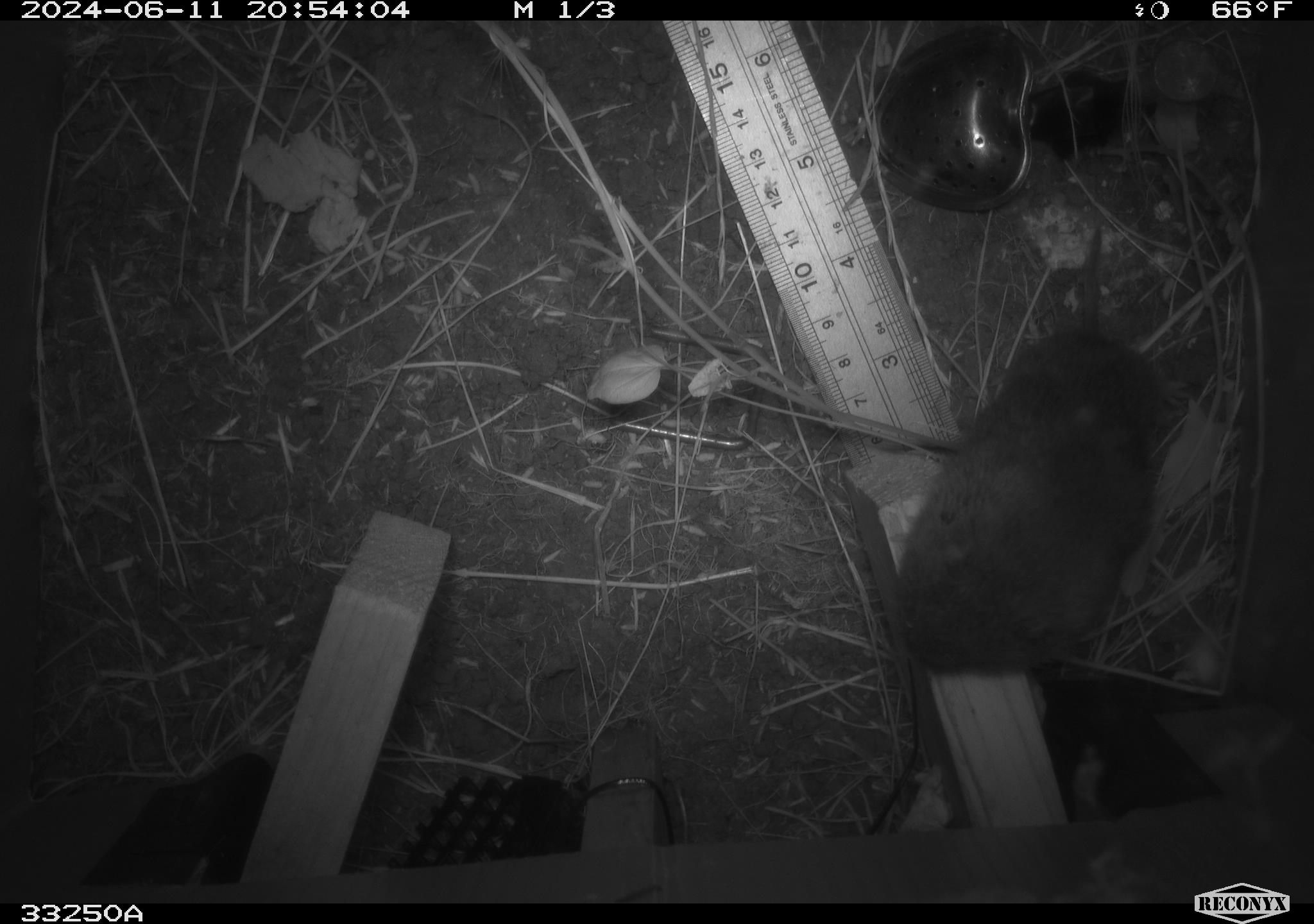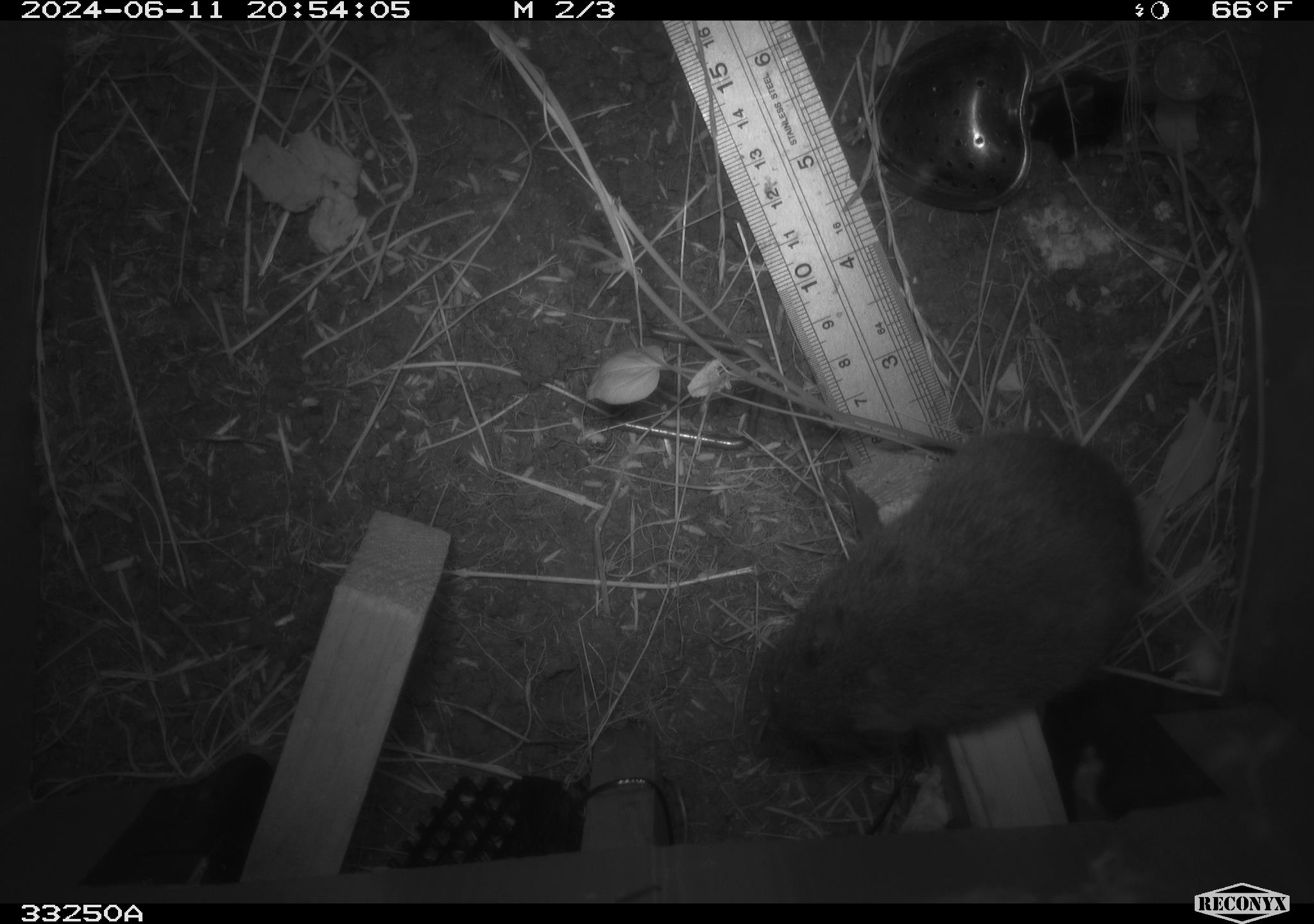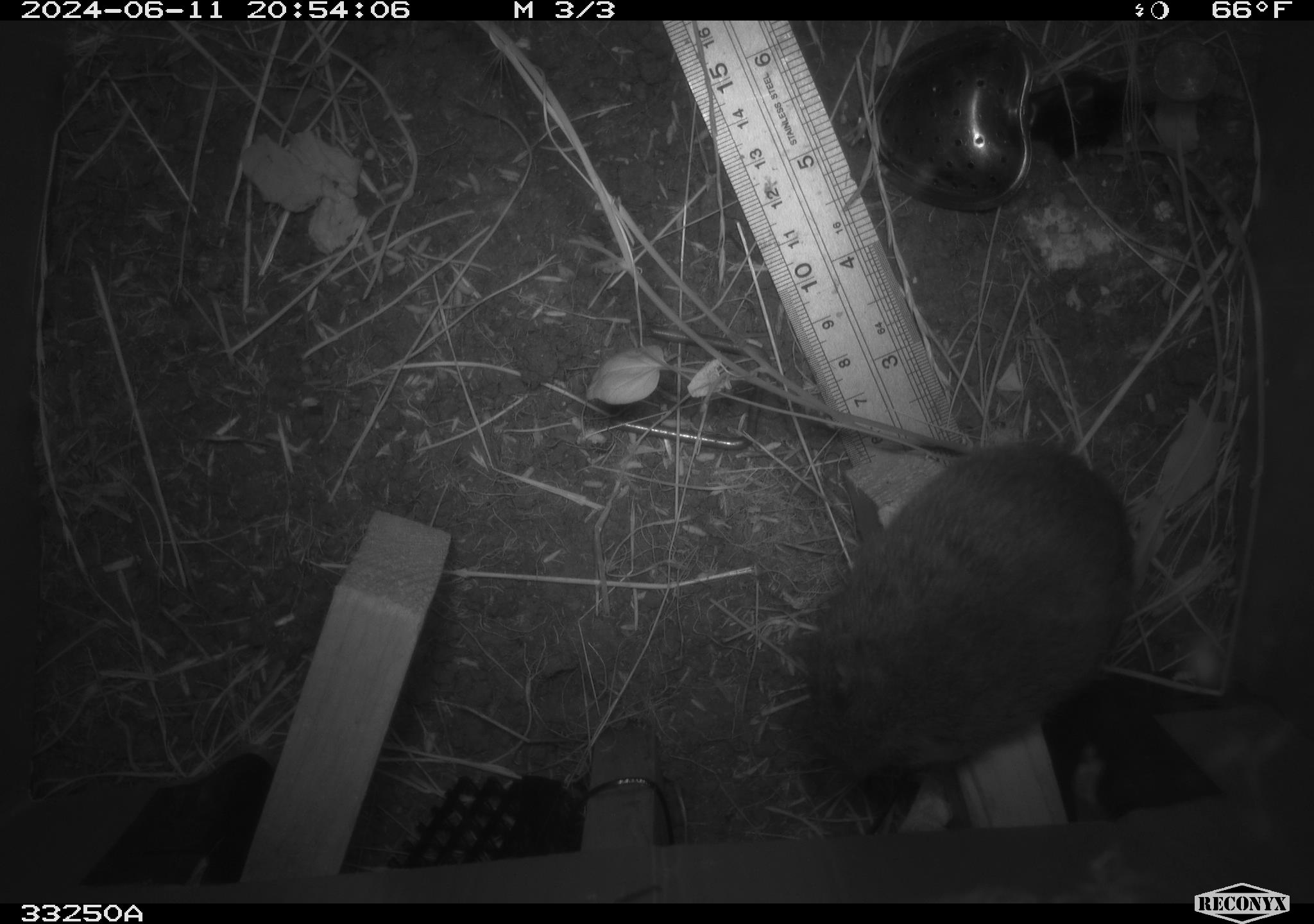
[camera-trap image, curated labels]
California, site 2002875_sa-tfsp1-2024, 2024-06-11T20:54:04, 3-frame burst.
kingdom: Animalia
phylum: Chordata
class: Mammalia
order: Rodentia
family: Cricetidae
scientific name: Arvicolinae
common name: voles, lemmings, and muskrats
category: arvicolinae subfamily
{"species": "arvicolinae subfamily (voles, lemmings, and muskrats) (Arvicolinae)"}